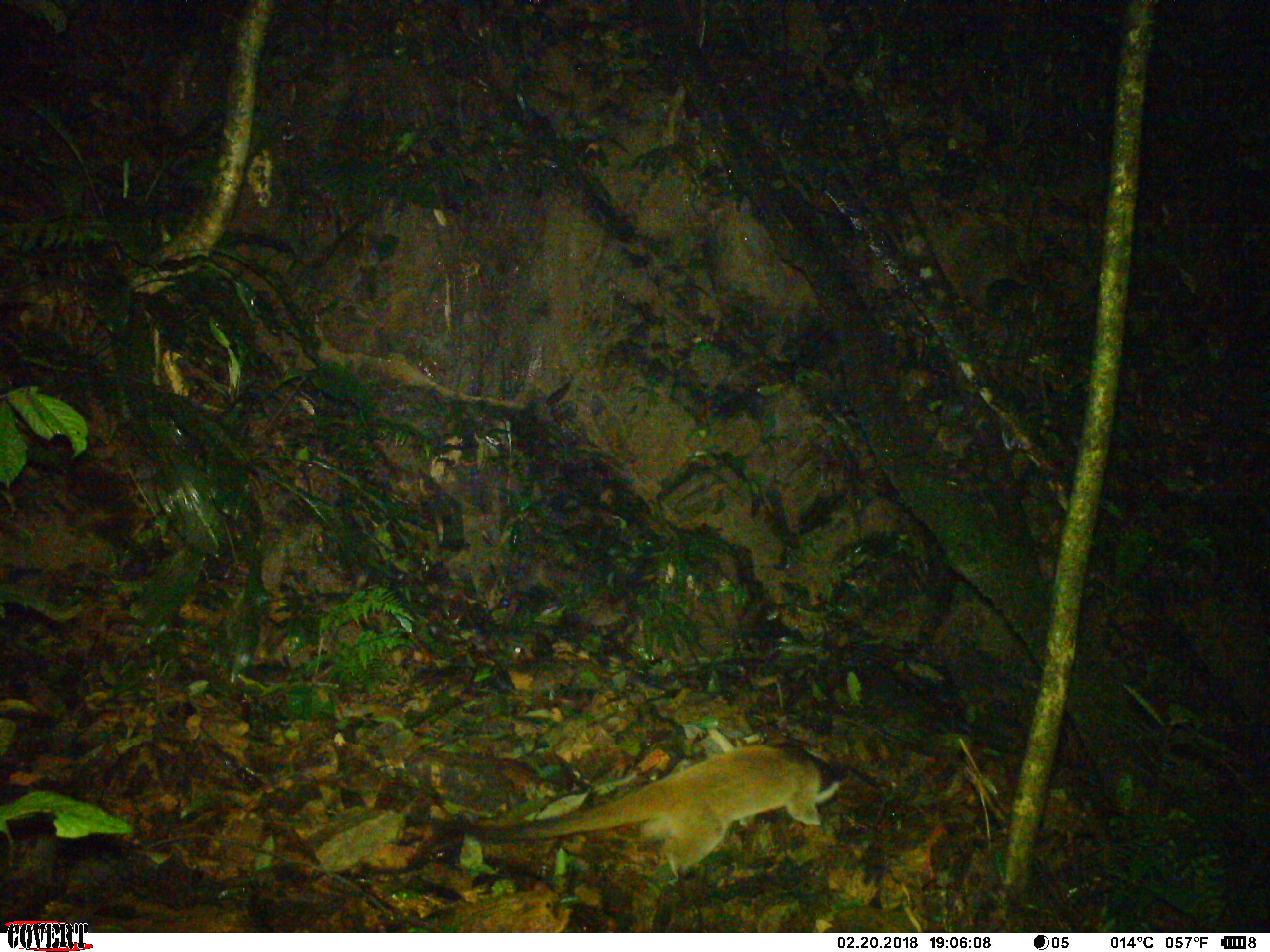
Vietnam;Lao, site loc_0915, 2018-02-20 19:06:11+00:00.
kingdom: Animalia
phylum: Chordata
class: Mammalia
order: Carnivora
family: Viverridae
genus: Paguma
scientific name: Paguma larvata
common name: masked palm civet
Masked palm civet (Paguma larvata). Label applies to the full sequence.